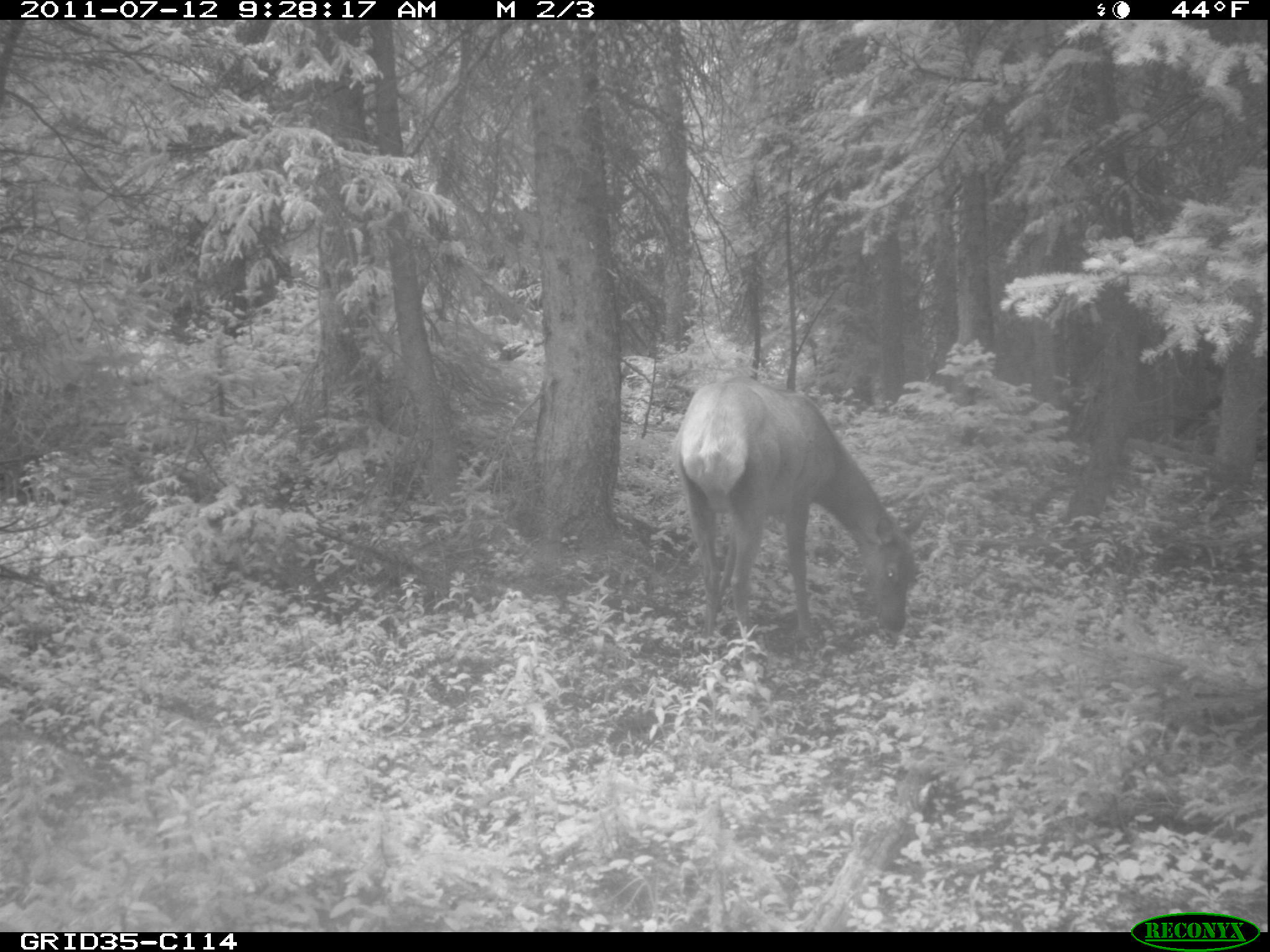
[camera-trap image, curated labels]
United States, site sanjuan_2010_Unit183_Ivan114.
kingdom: Animalia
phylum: Chordata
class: Mammalia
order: Artiodactyla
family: Cervidae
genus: Cervus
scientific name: Cervus elaphus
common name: red deer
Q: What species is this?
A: Cervus elaphus (red deer).